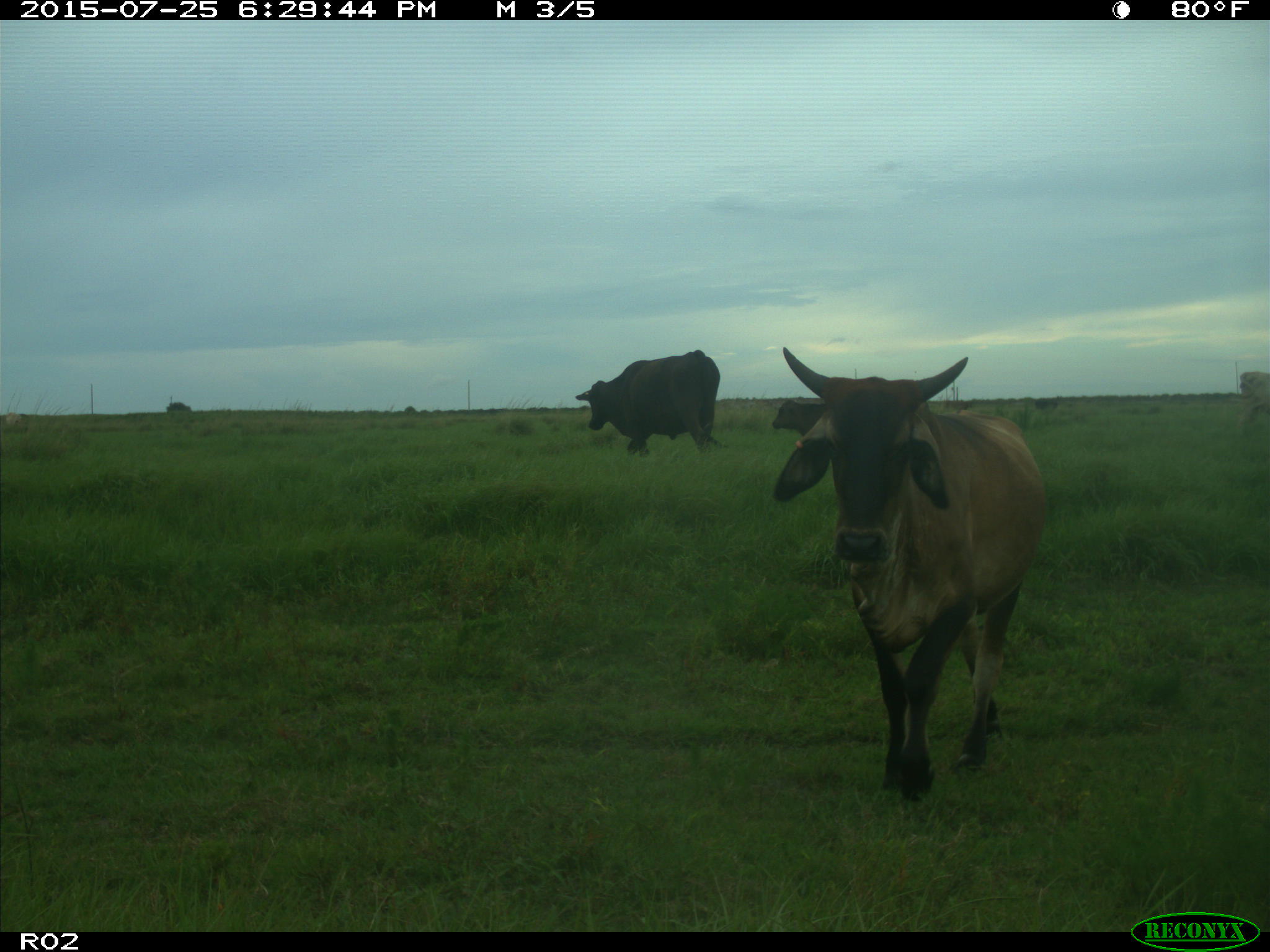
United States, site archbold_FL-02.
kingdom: Animalia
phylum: Chordata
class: Mammalia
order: Artiodactyla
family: Bovidae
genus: Bos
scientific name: Bos taurus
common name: domestic cow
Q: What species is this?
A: Bos taurus (domestic cow).